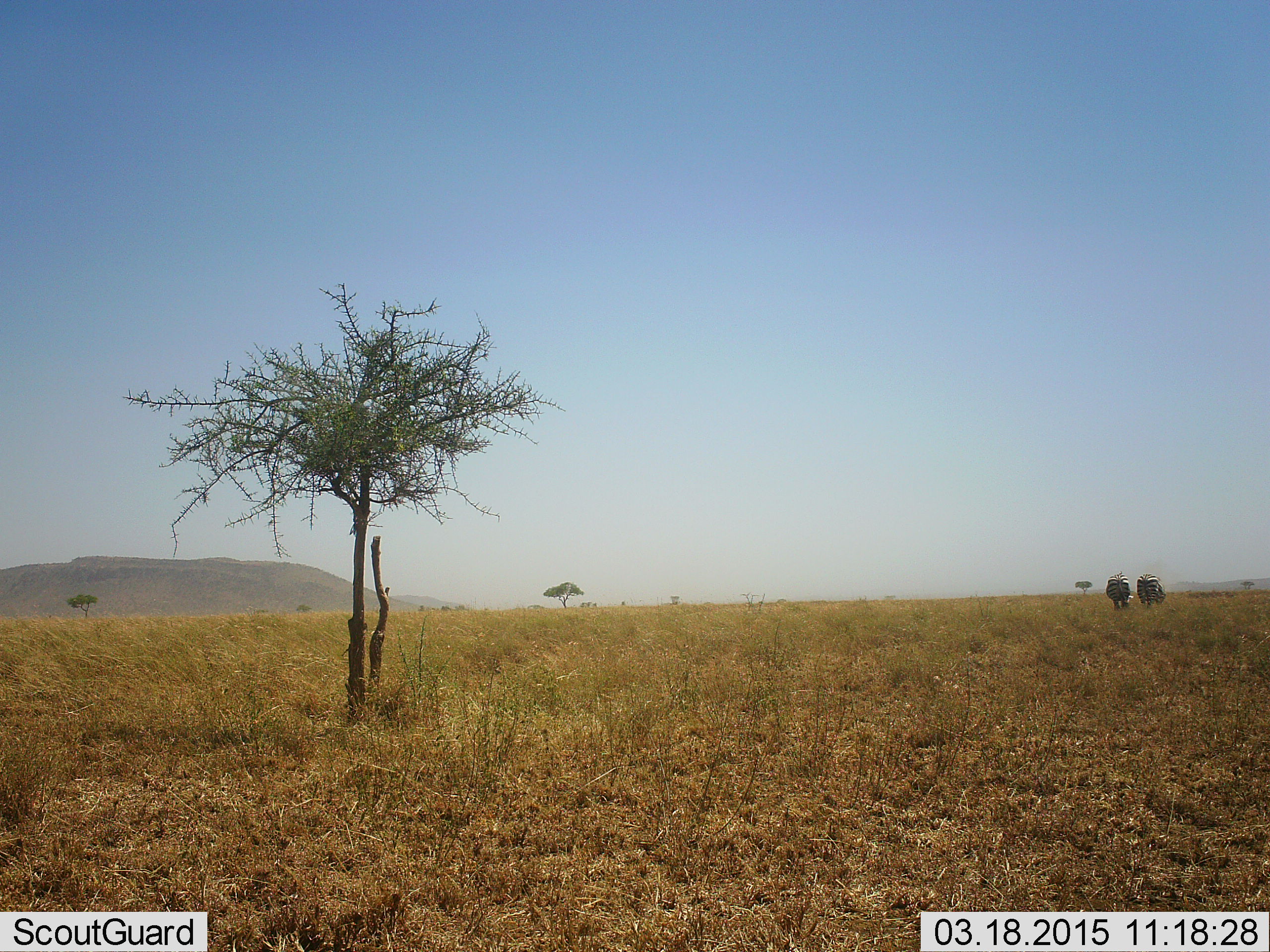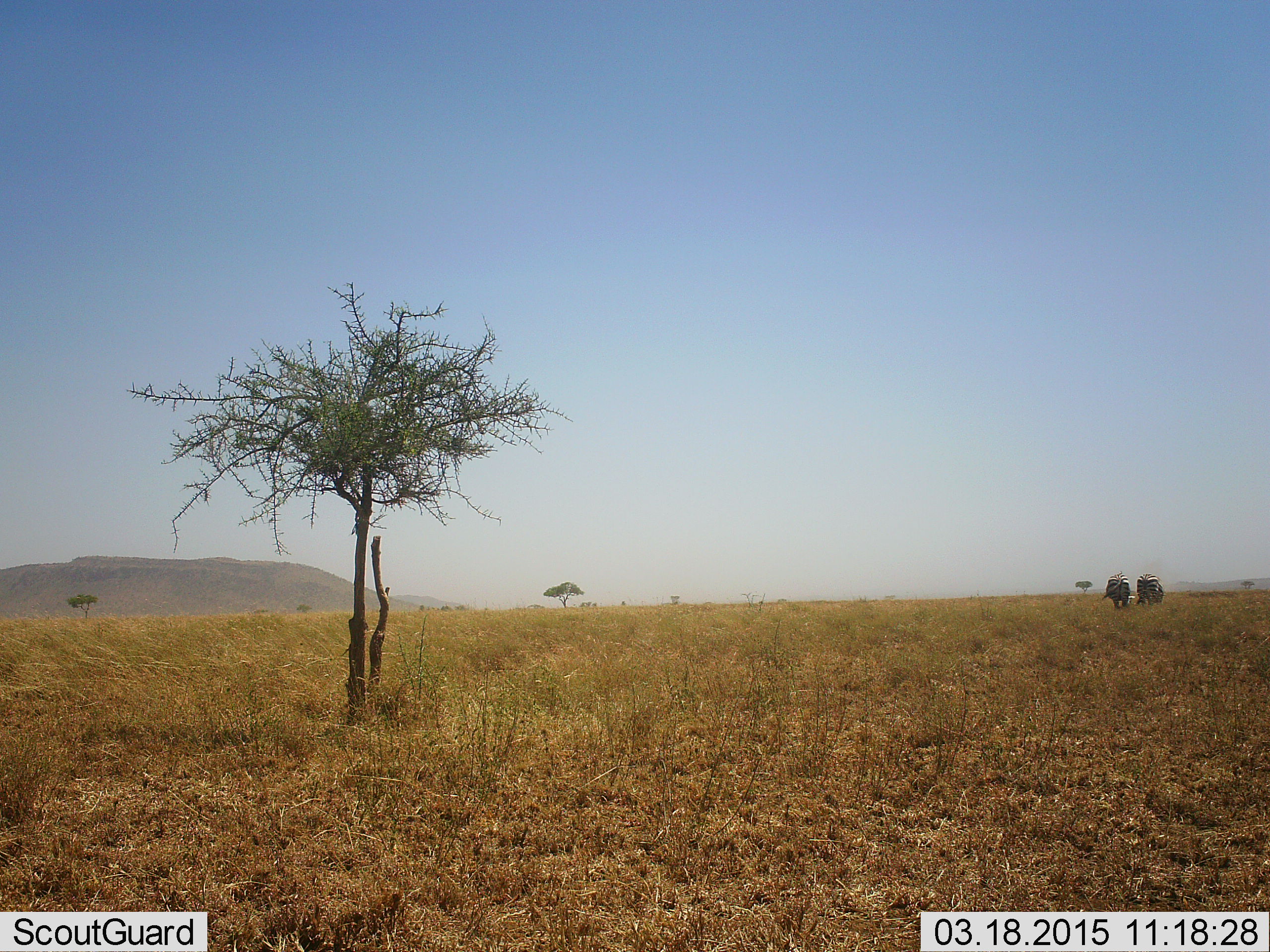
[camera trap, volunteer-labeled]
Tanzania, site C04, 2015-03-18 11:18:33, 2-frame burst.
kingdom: Animalia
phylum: Chordata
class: Mammalia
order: Perissodactyla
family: Equidae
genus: Equus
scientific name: Equus quagga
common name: plains zebra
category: zebra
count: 2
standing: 50%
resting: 0%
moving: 10%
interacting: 0%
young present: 0%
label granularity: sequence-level